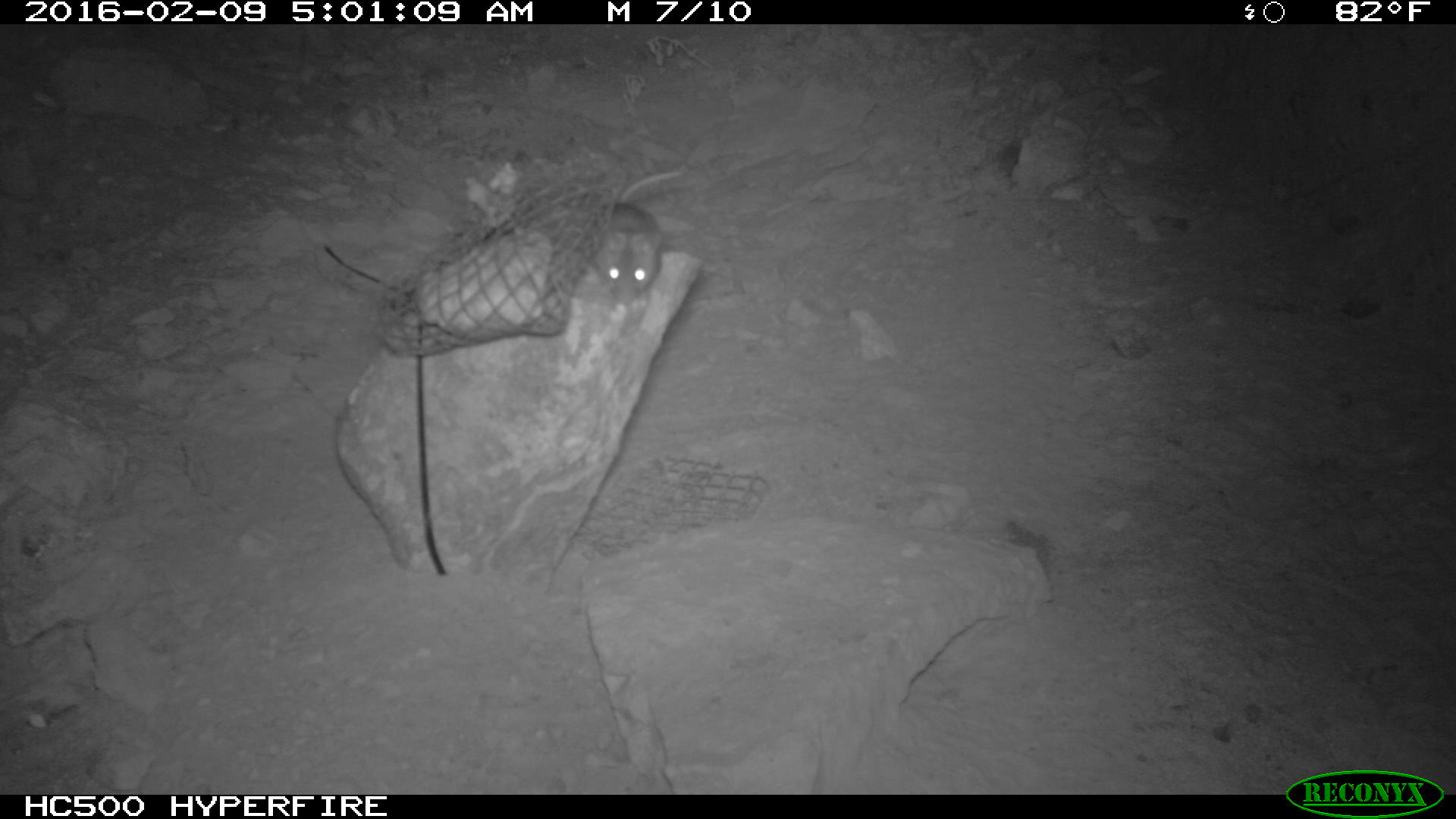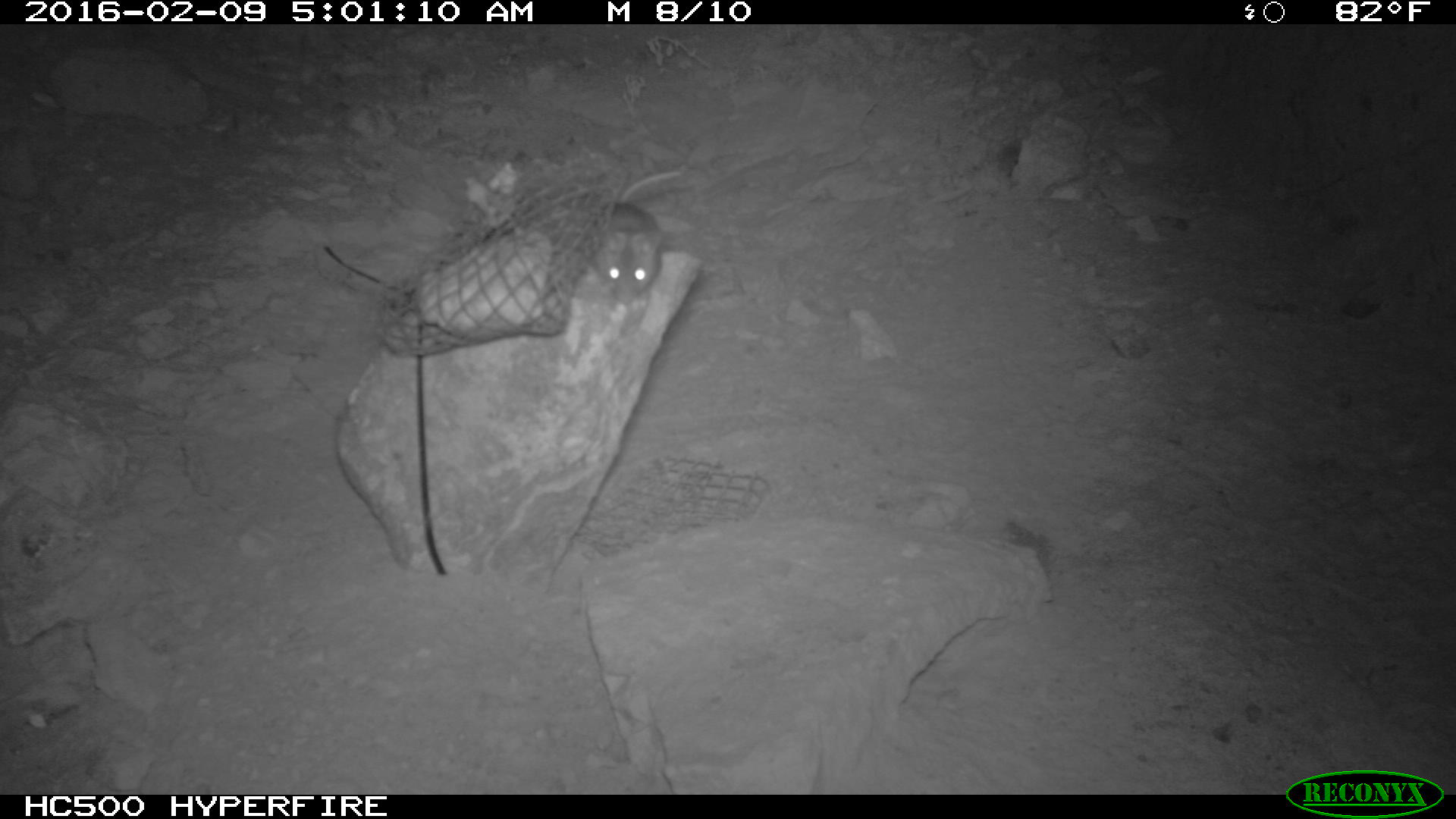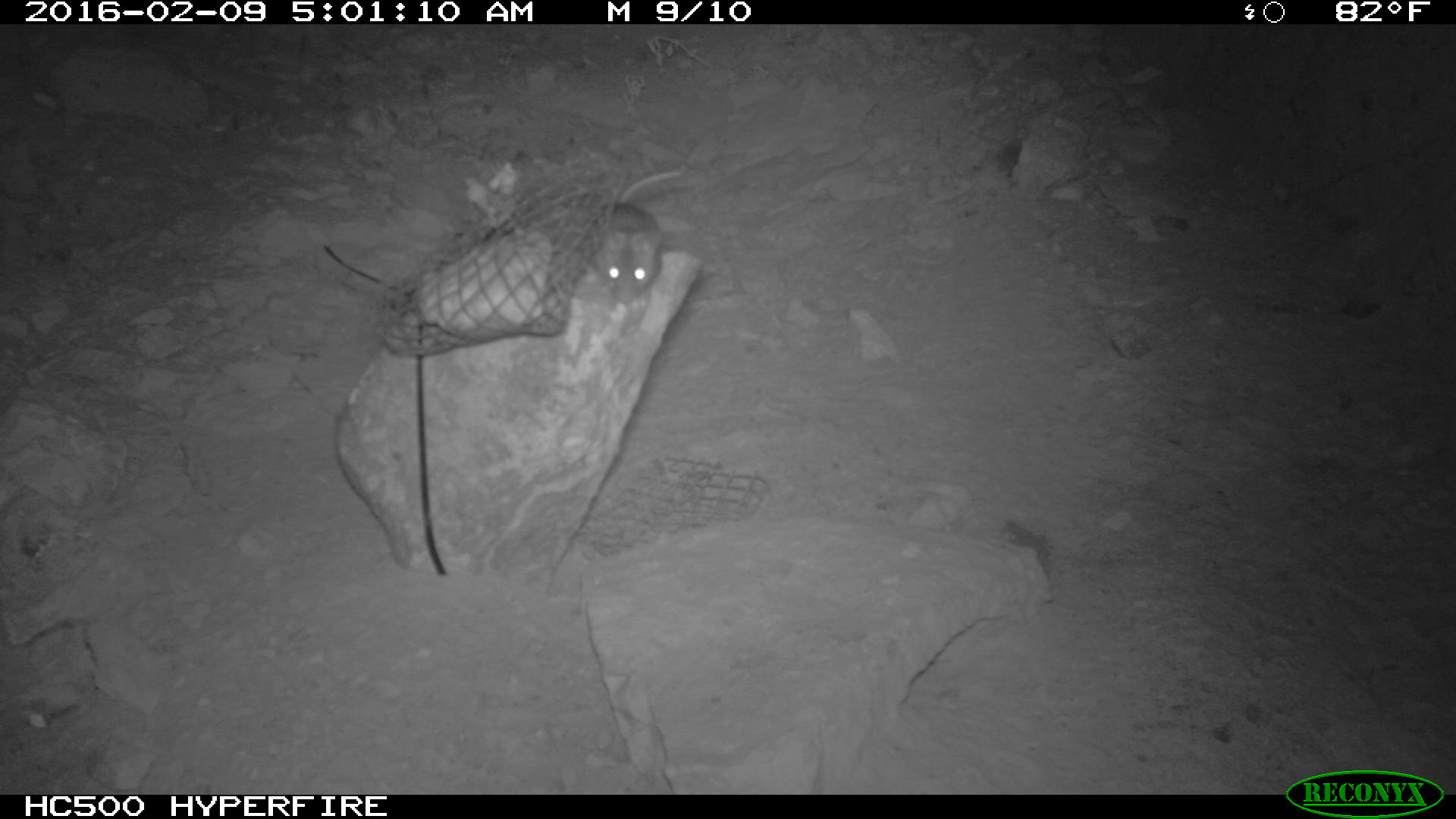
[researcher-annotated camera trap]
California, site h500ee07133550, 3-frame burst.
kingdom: Animalia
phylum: Chordata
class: Mammalia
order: Rodentia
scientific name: Rodentia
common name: rodent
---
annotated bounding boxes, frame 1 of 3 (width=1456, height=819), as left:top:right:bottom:
rodent: 575:171:686:304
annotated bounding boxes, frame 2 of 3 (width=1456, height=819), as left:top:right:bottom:
rodent: 591:159:689:309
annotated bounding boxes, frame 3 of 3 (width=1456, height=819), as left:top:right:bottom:
rodent: 586:163:683:299